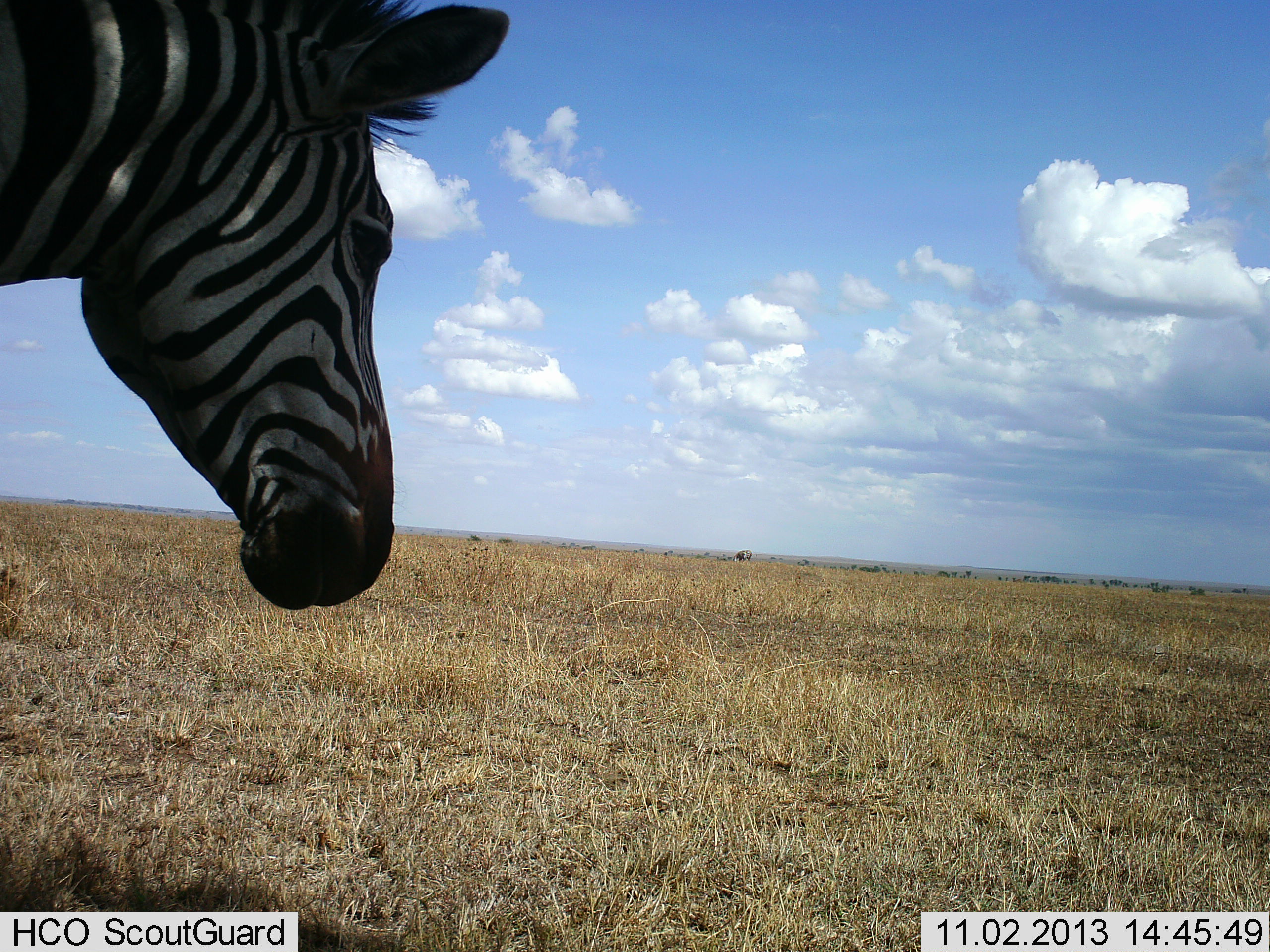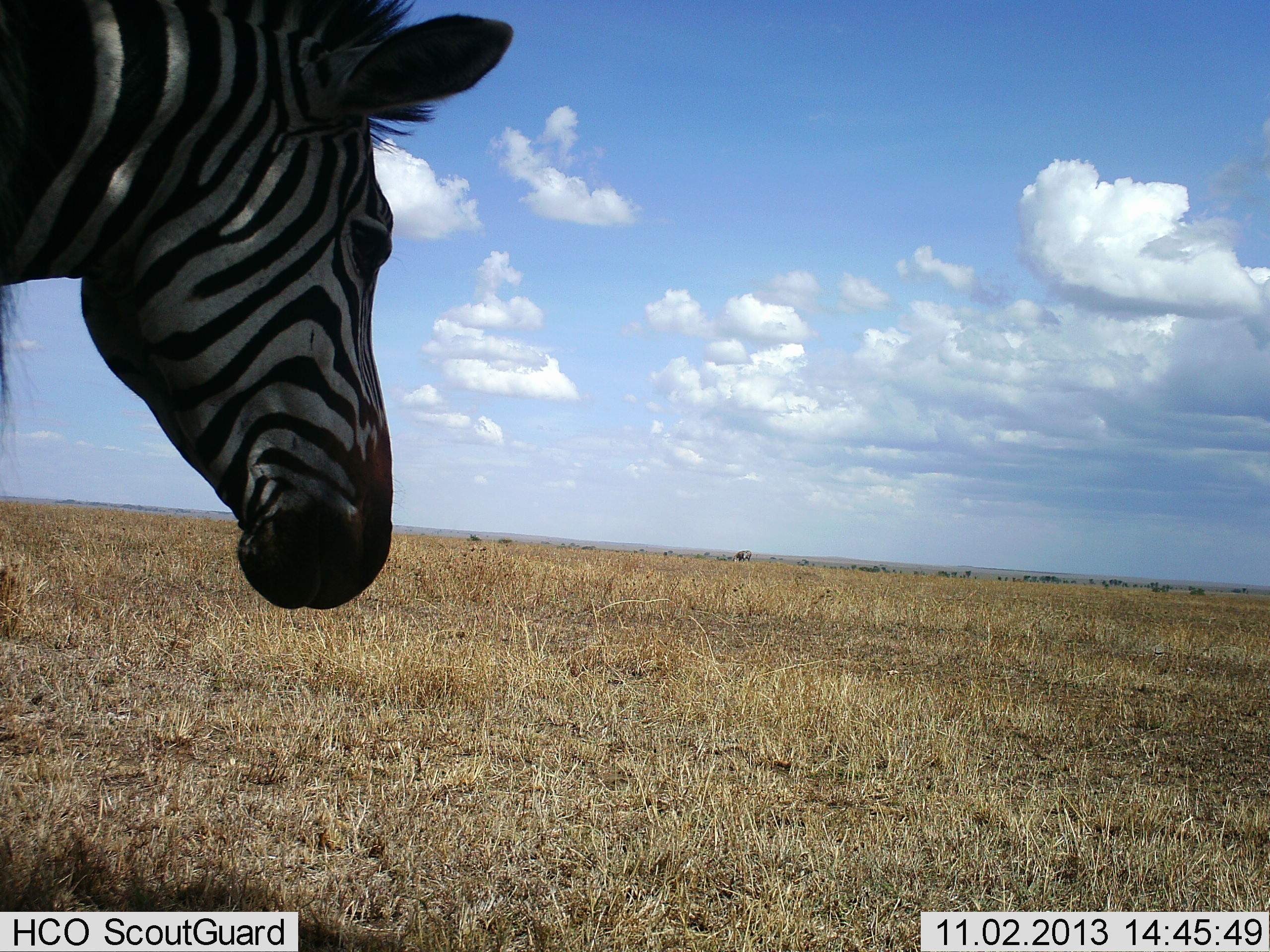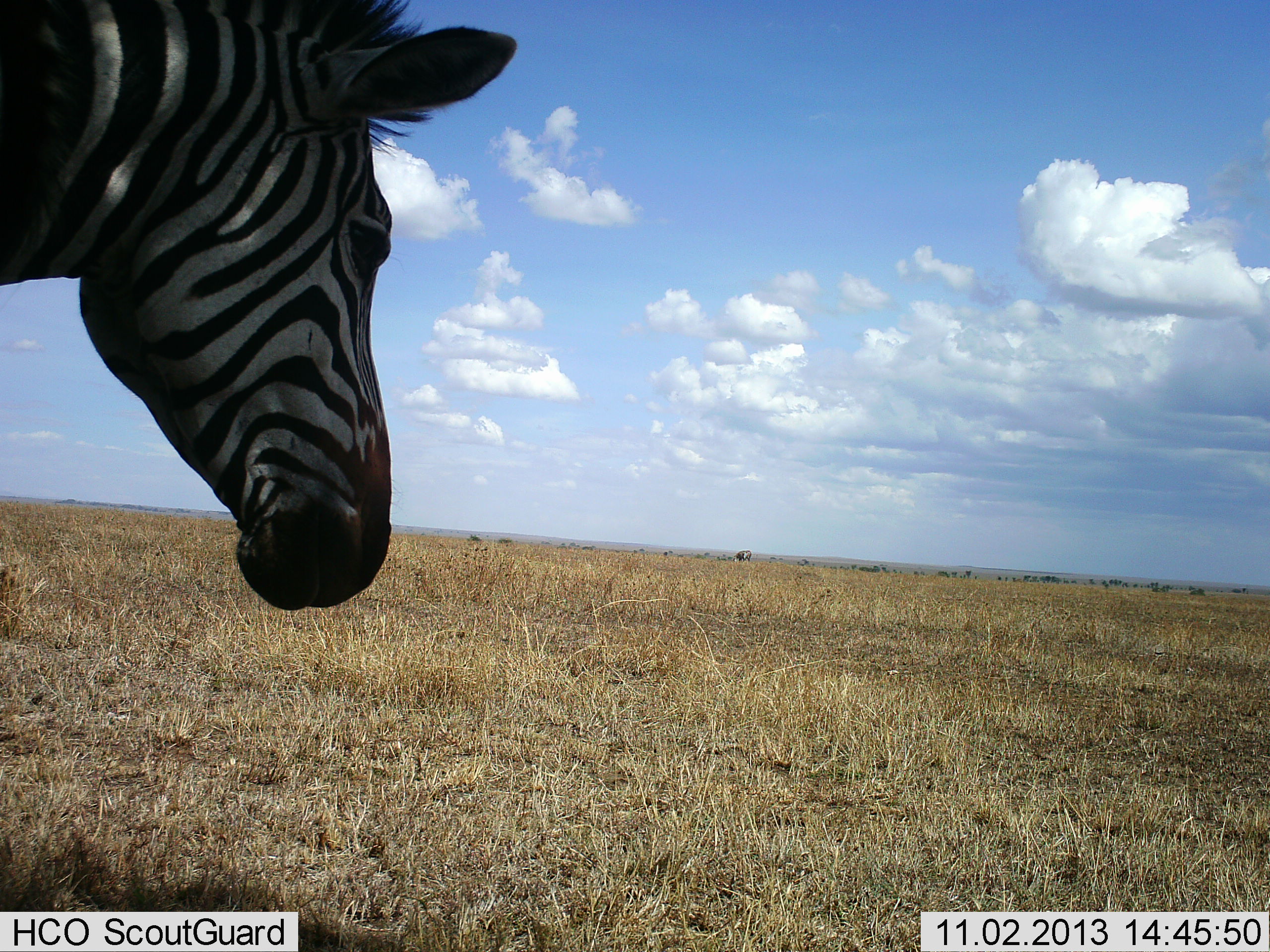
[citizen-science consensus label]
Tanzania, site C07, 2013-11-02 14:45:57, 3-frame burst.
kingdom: Animalia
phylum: Chordata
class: Mammalia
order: Perissodactyla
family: Equidae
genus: Equus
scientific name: Equus quagga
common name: plains zebra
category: zebra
Zebra (plains zebra) (Equus quagga), count 1. Behavior (volunteer vote fractions): standing 91%, resting 0%, moving 9%, interacting 0%. Young present (vote fraction): 0%. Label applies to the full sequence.